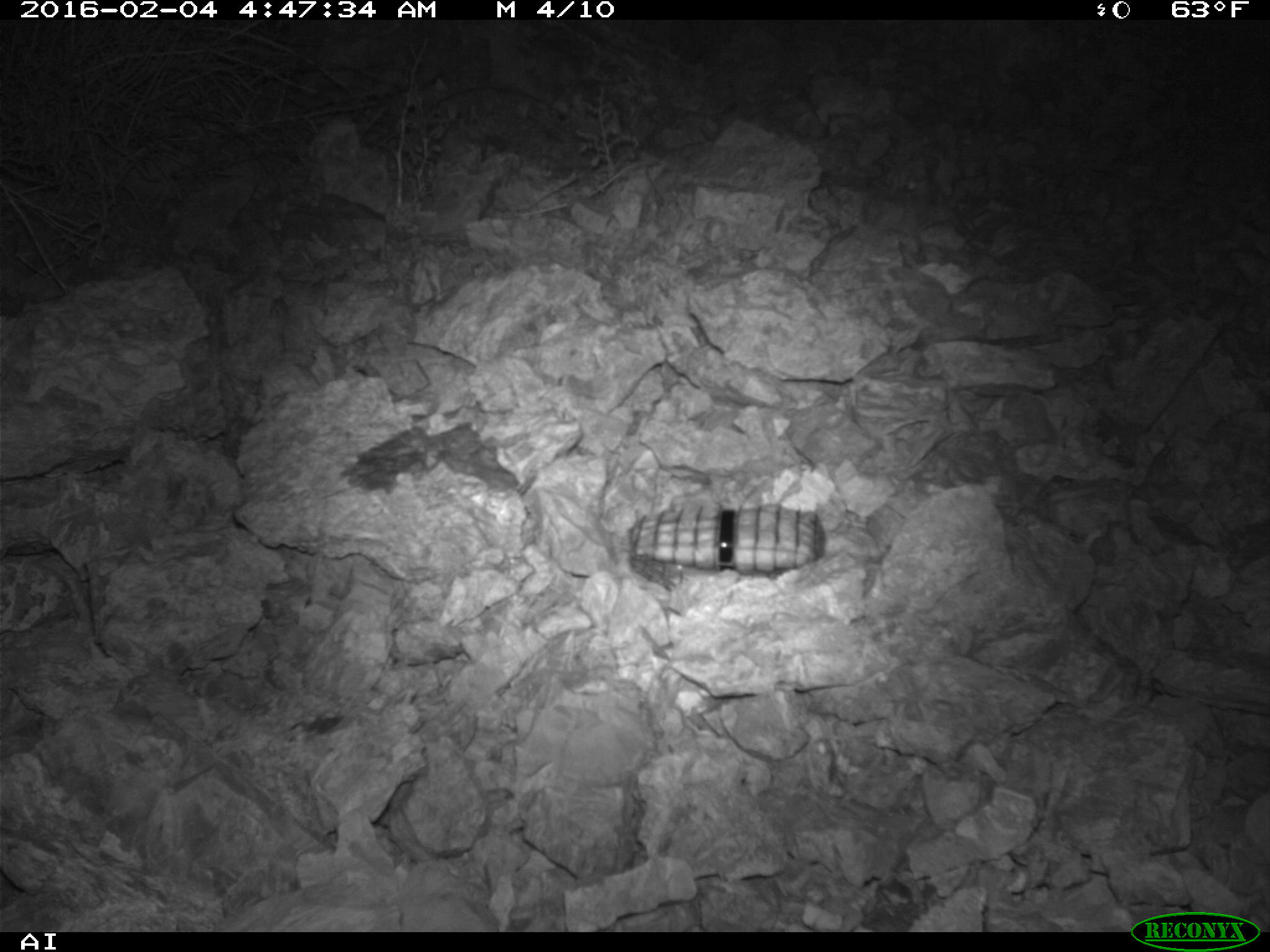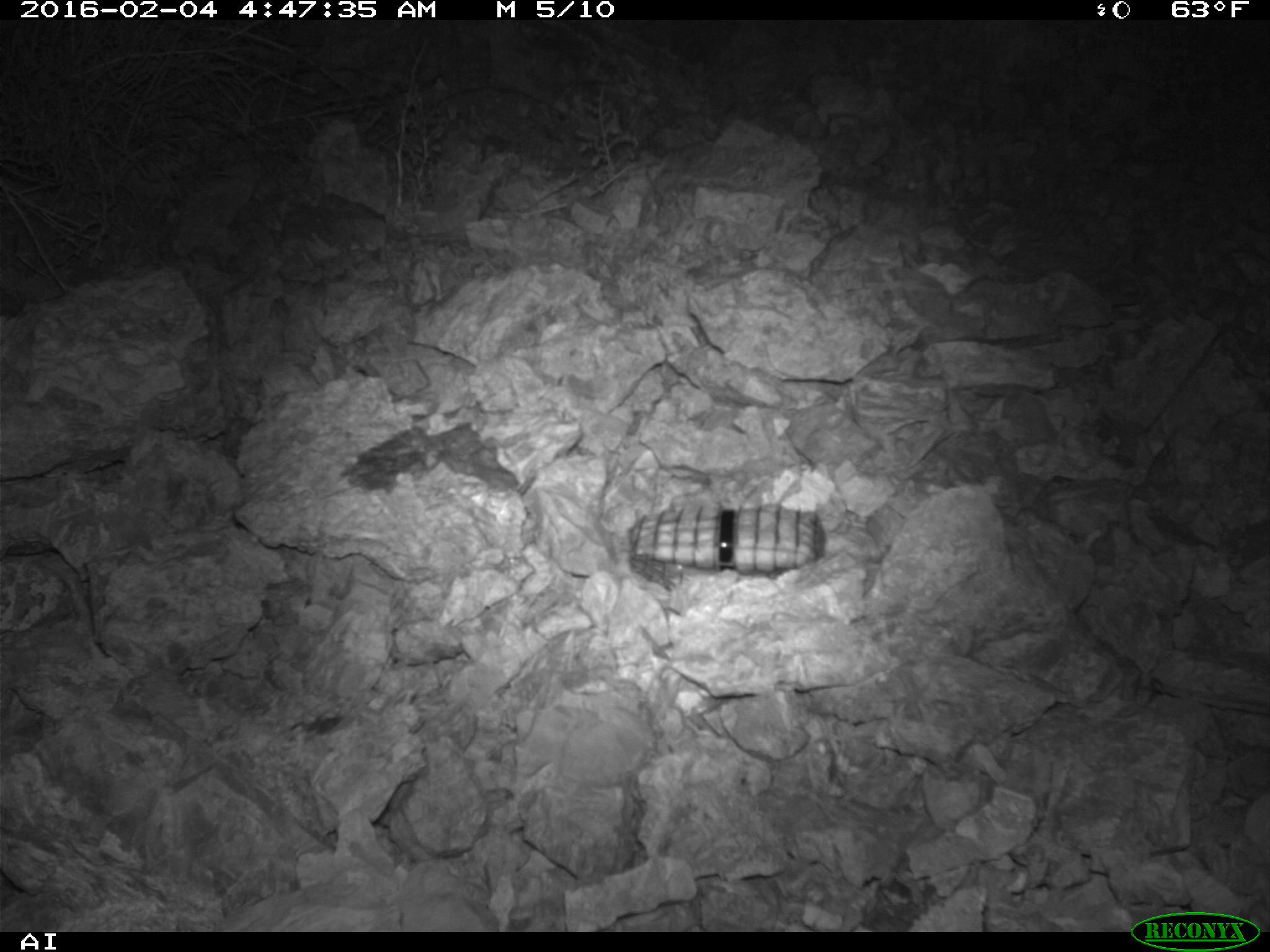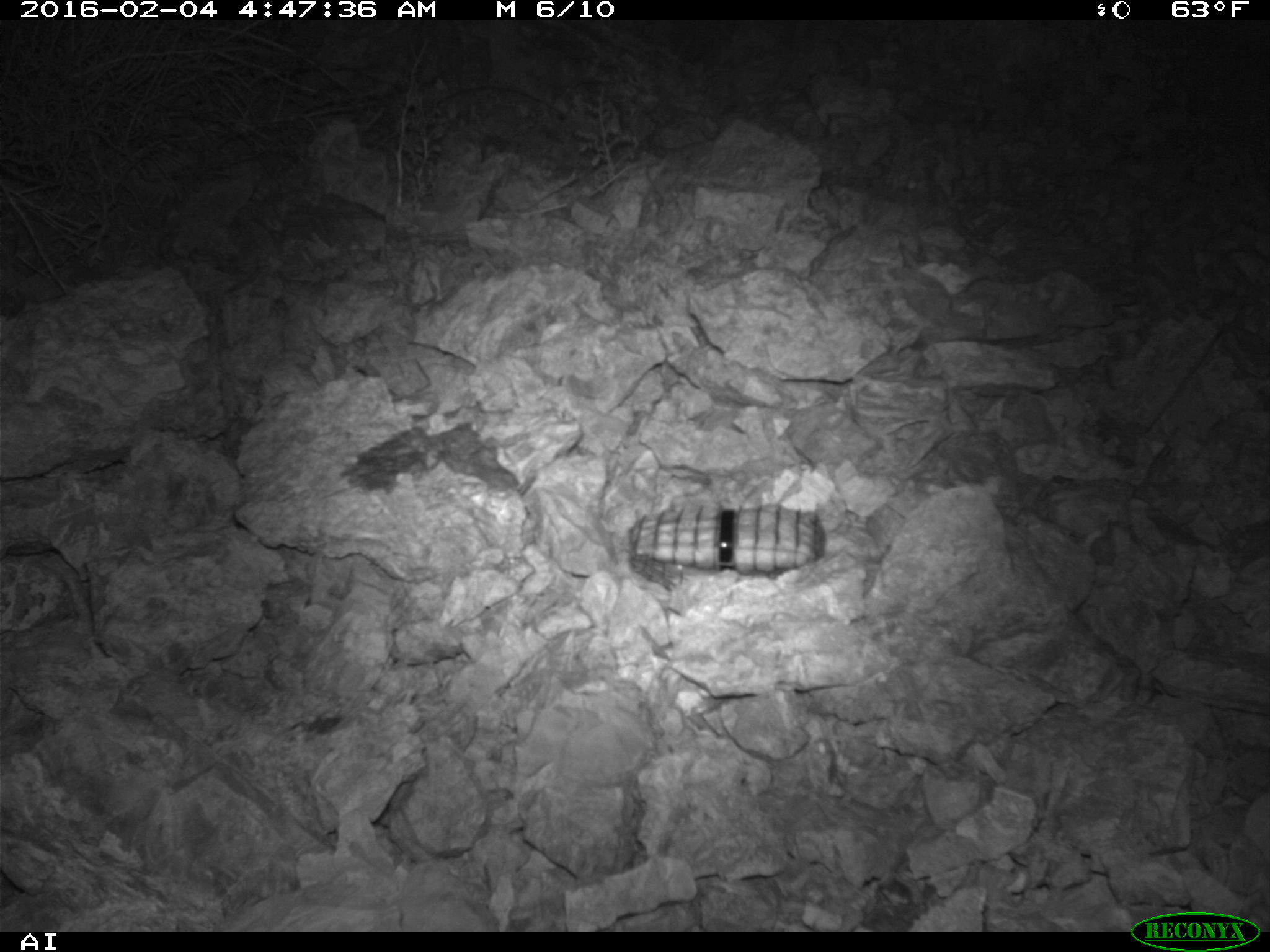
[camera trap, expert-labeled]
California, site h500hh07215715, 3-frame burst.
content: no animal present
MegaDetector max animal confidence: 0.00